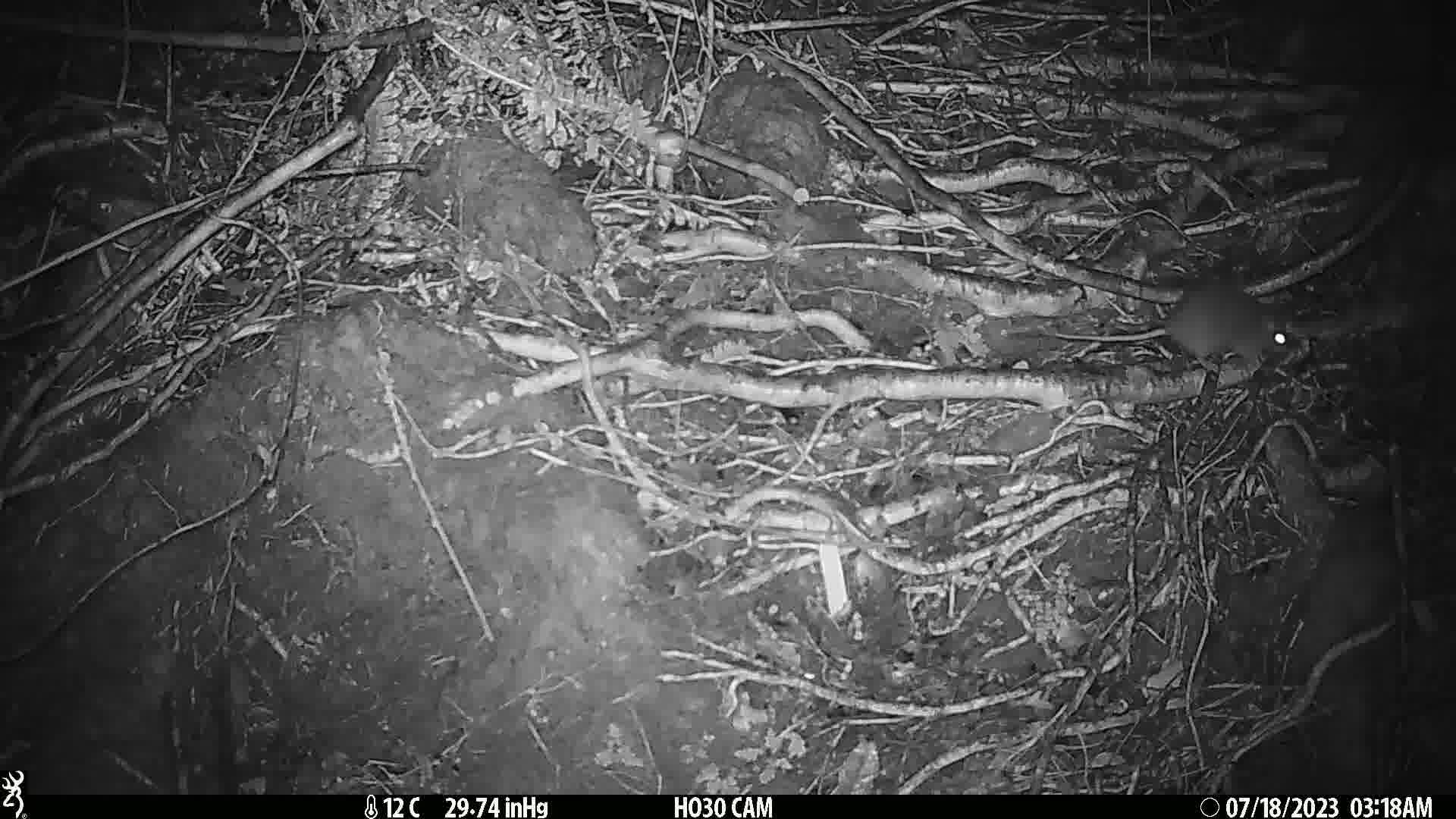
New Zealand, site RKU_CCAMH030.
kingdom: Animalia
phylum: Chordata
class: Mammalia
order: Rodentia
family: Muridae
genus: Rattus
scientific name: Rattus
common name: rat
Rat (Rattus).